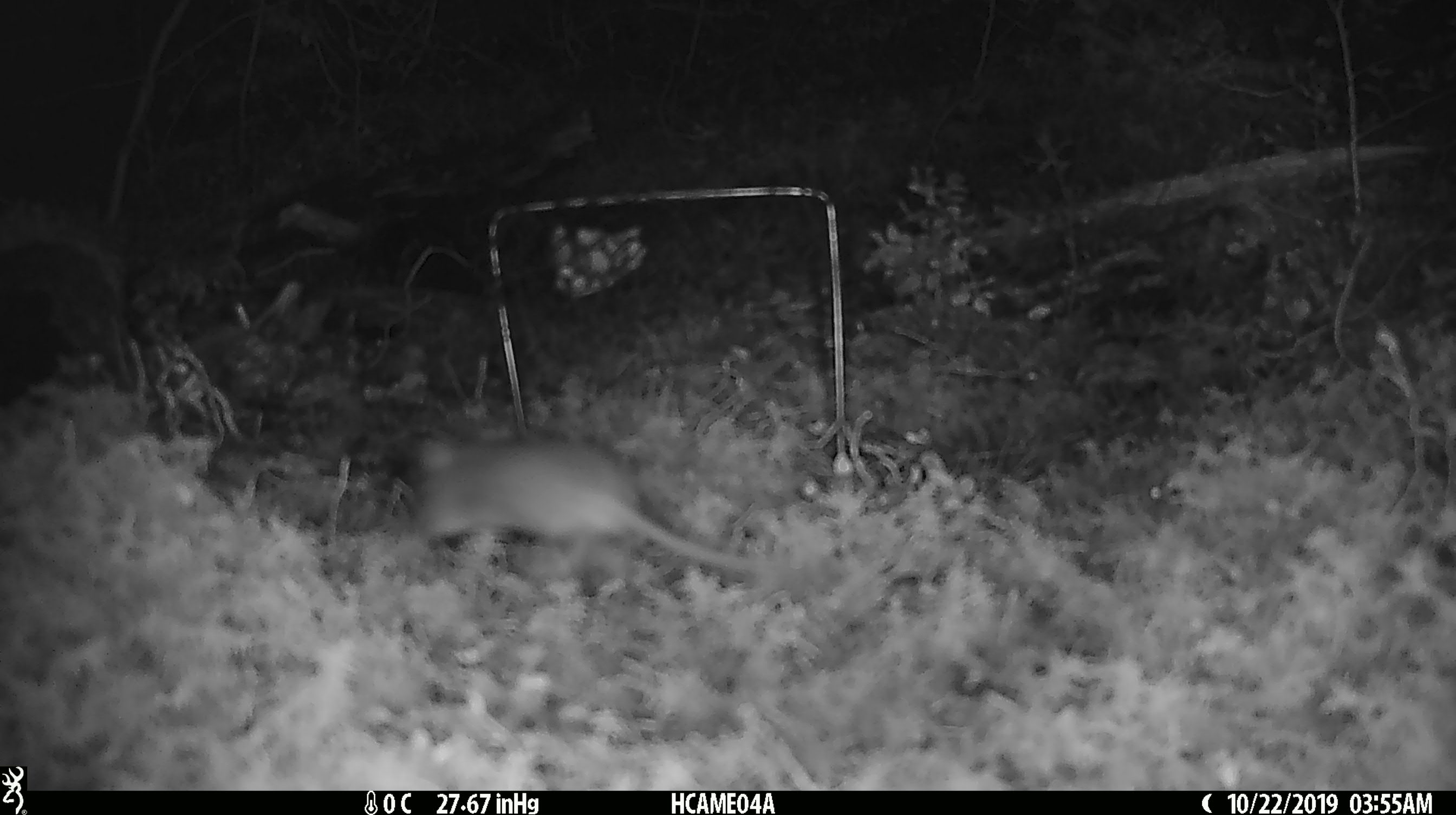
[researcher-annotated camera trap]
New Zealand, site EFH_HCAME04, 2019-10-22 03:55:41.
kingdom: Animalia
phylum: Chordata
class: Mammalia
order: Rodentia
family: Muridae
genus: Mus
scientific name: Mus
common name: mouse